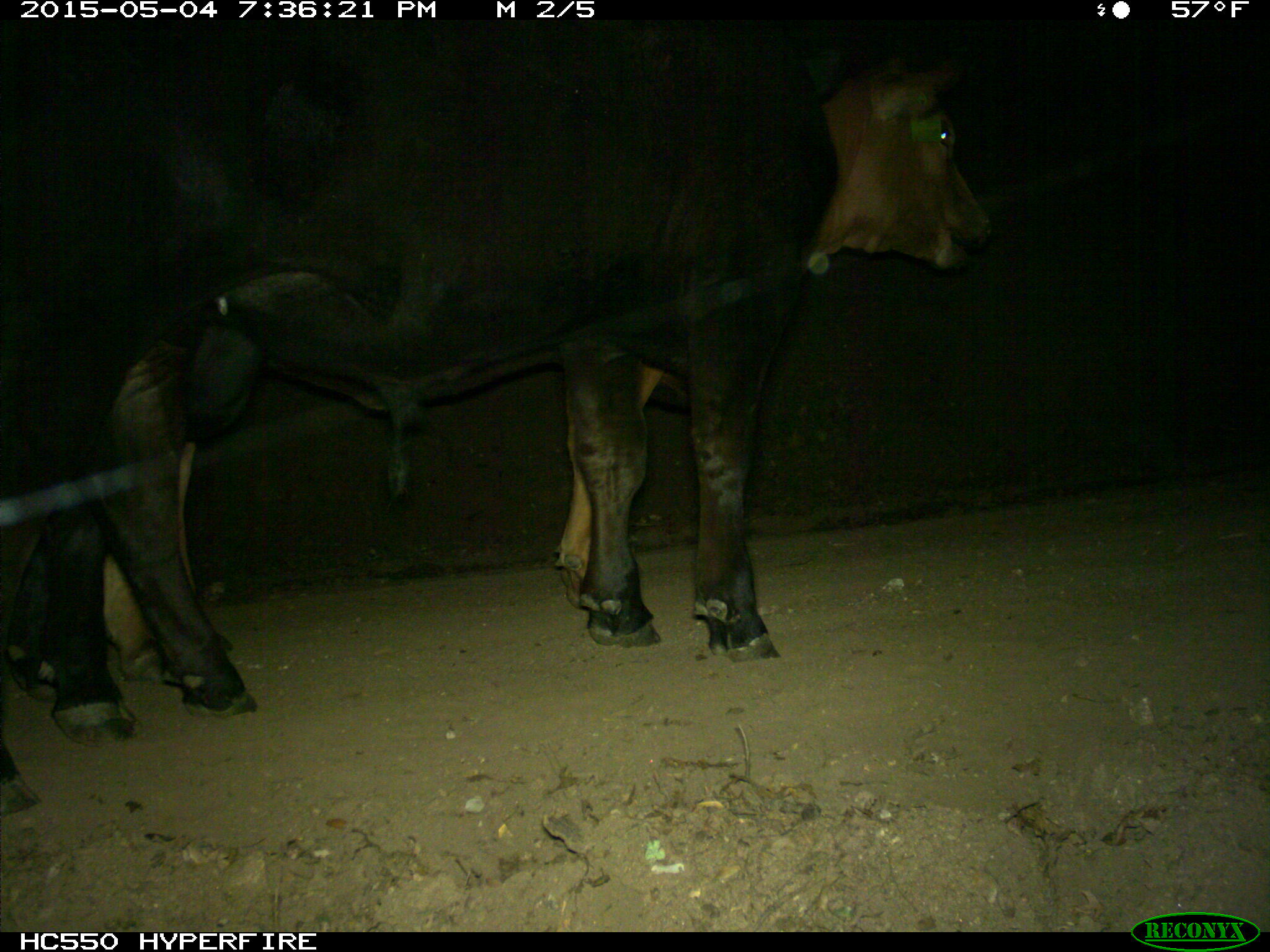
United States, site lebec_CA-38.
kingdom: Animalia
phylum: Chordata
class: Mammalia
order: Artiodactyla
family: Bovidae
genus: Bos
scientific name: Bos taurus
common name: domestic cow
Bos taurus (domestic cow).